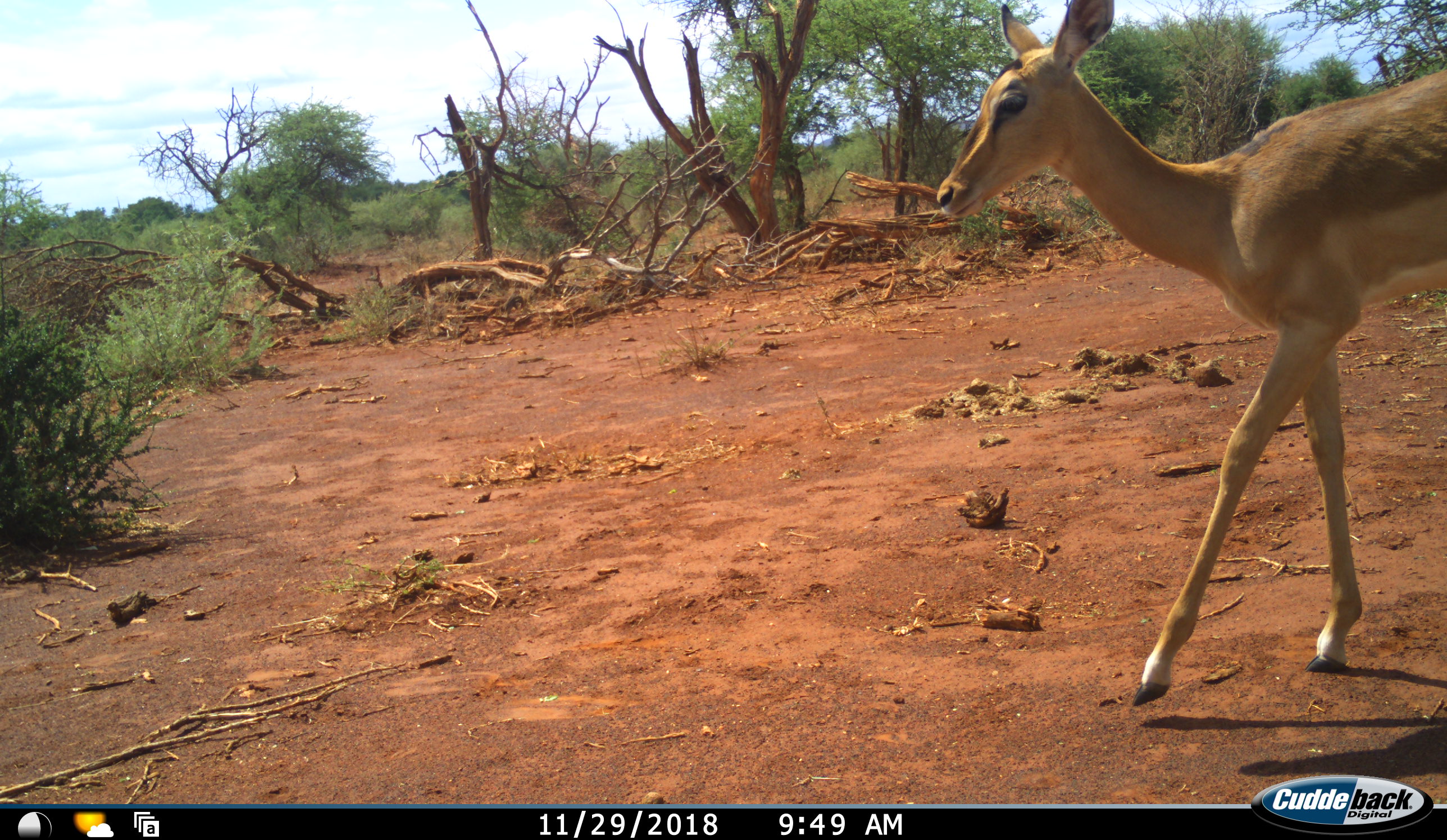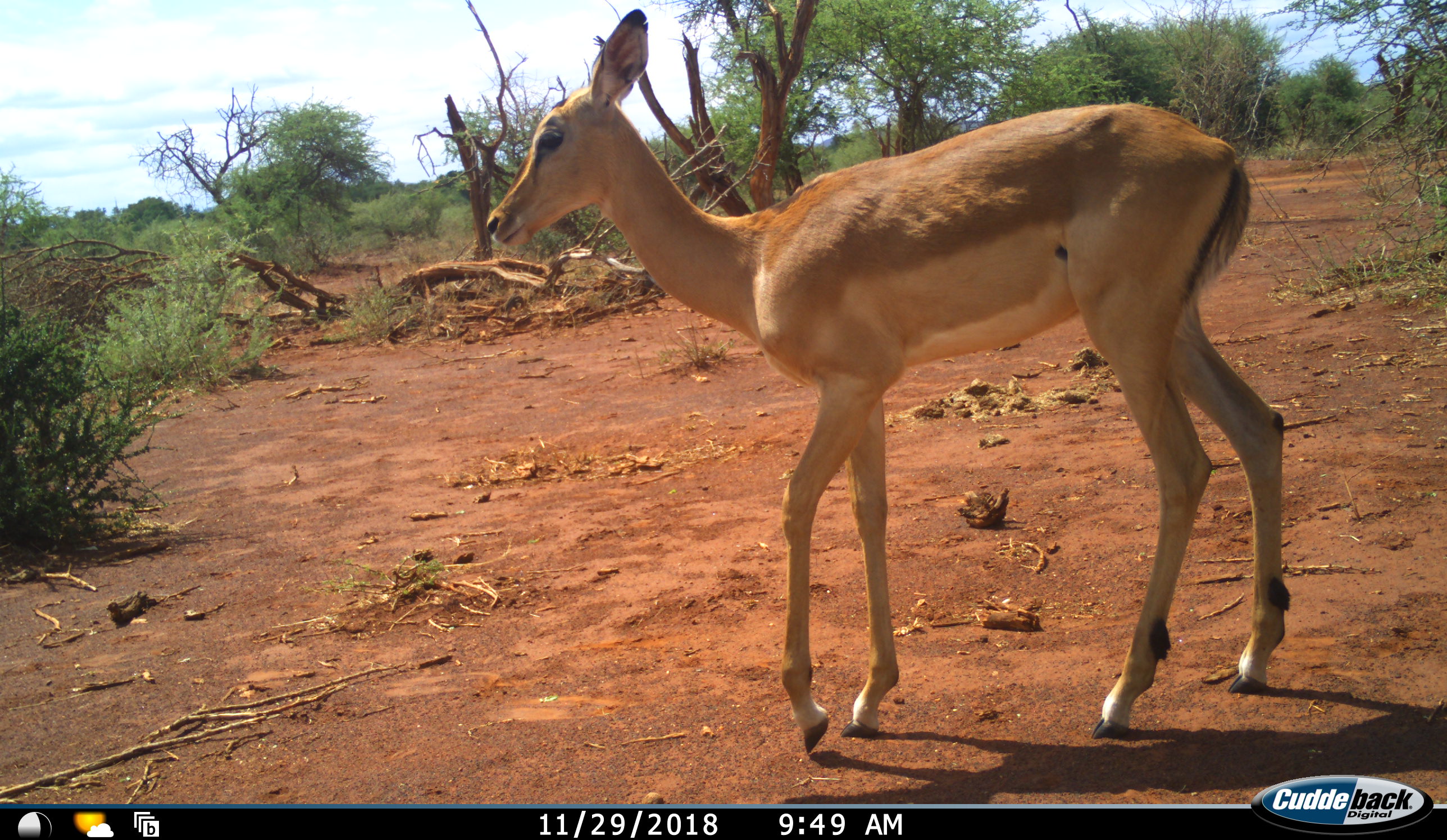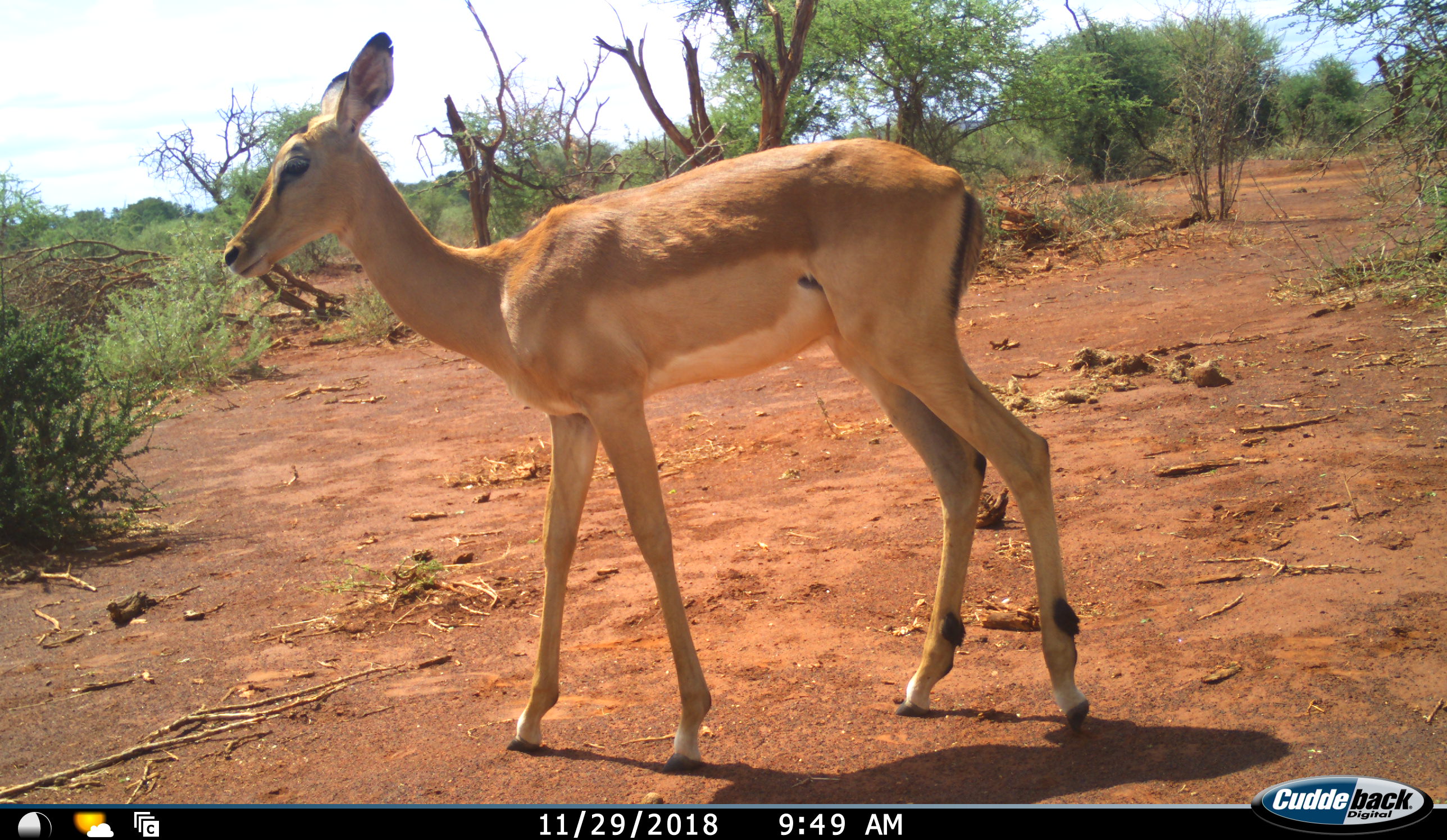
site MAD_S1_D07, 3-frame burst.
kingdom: Animalia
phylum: Chordata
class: Mammalia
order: Artiodactyla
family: Bovidae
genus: Aepyceros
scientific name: Aepyceros melampus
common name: impala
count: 1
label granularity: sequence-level